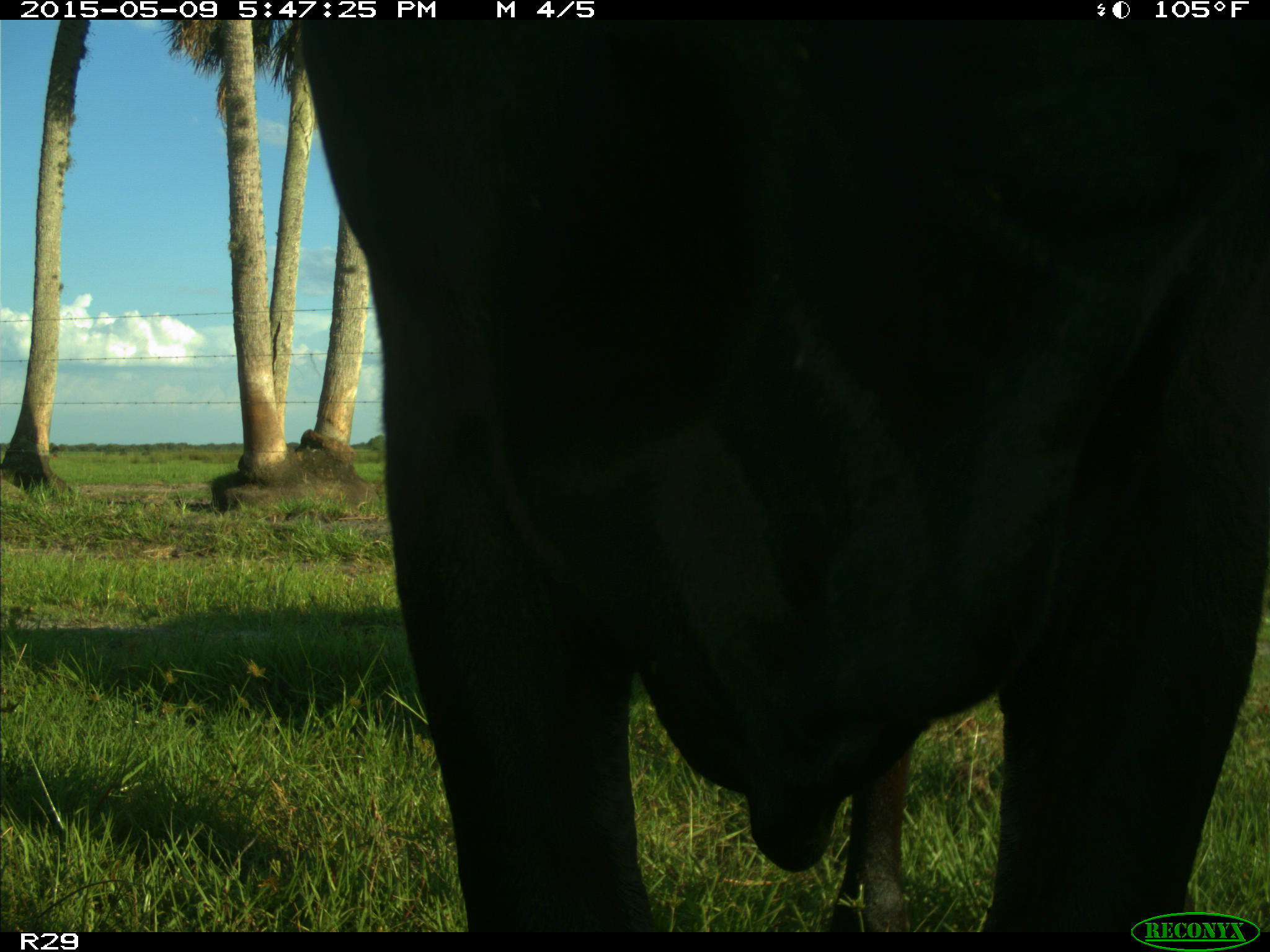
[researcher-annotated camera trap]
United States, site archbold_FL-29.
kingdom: Animalia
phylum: Chordata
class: Mammalia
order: Artiodactyla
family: Bovidae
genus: Bos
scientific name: Bos taurus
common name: domestic cow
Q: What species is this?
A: Bos taurus (domestic cow).